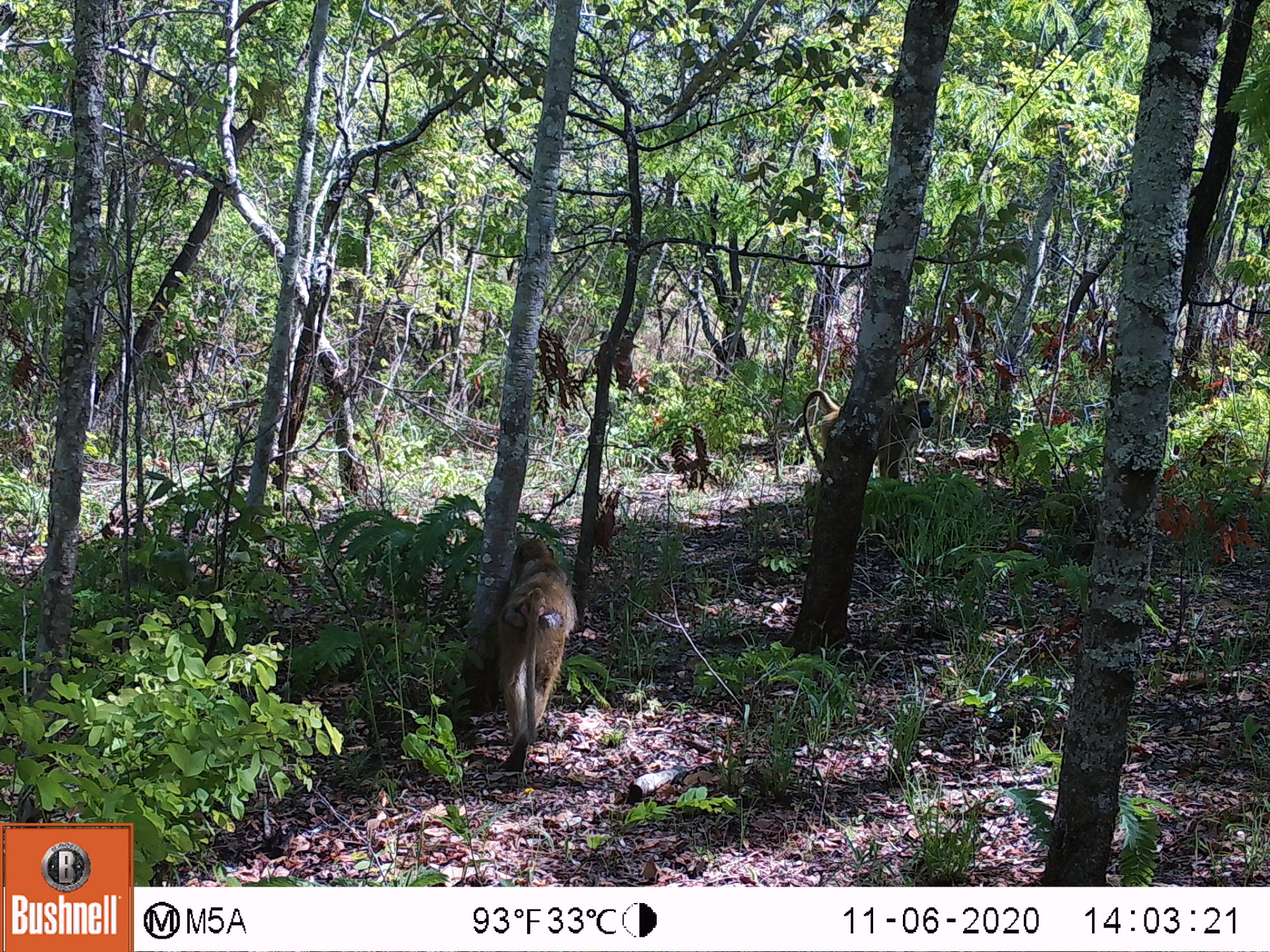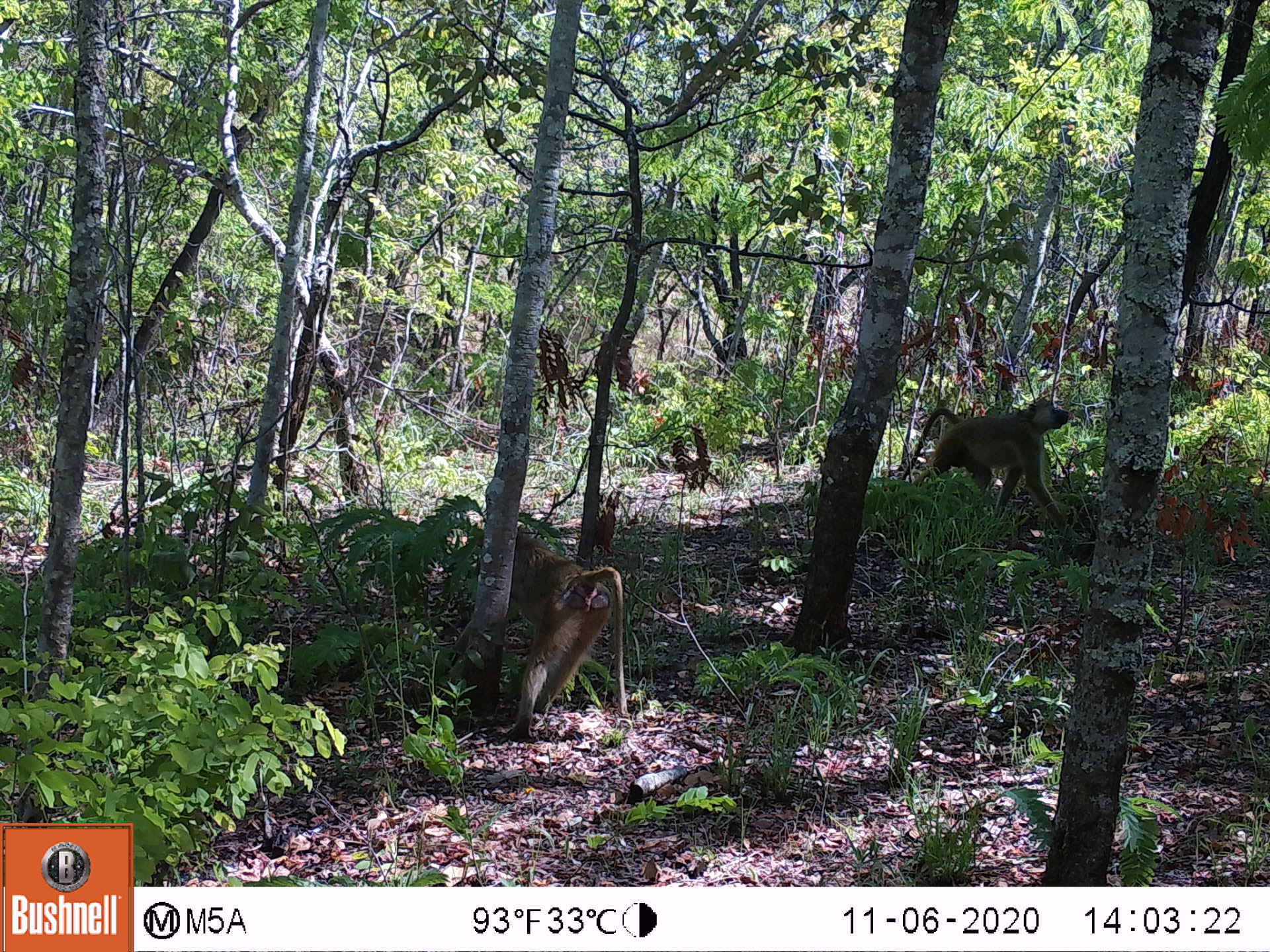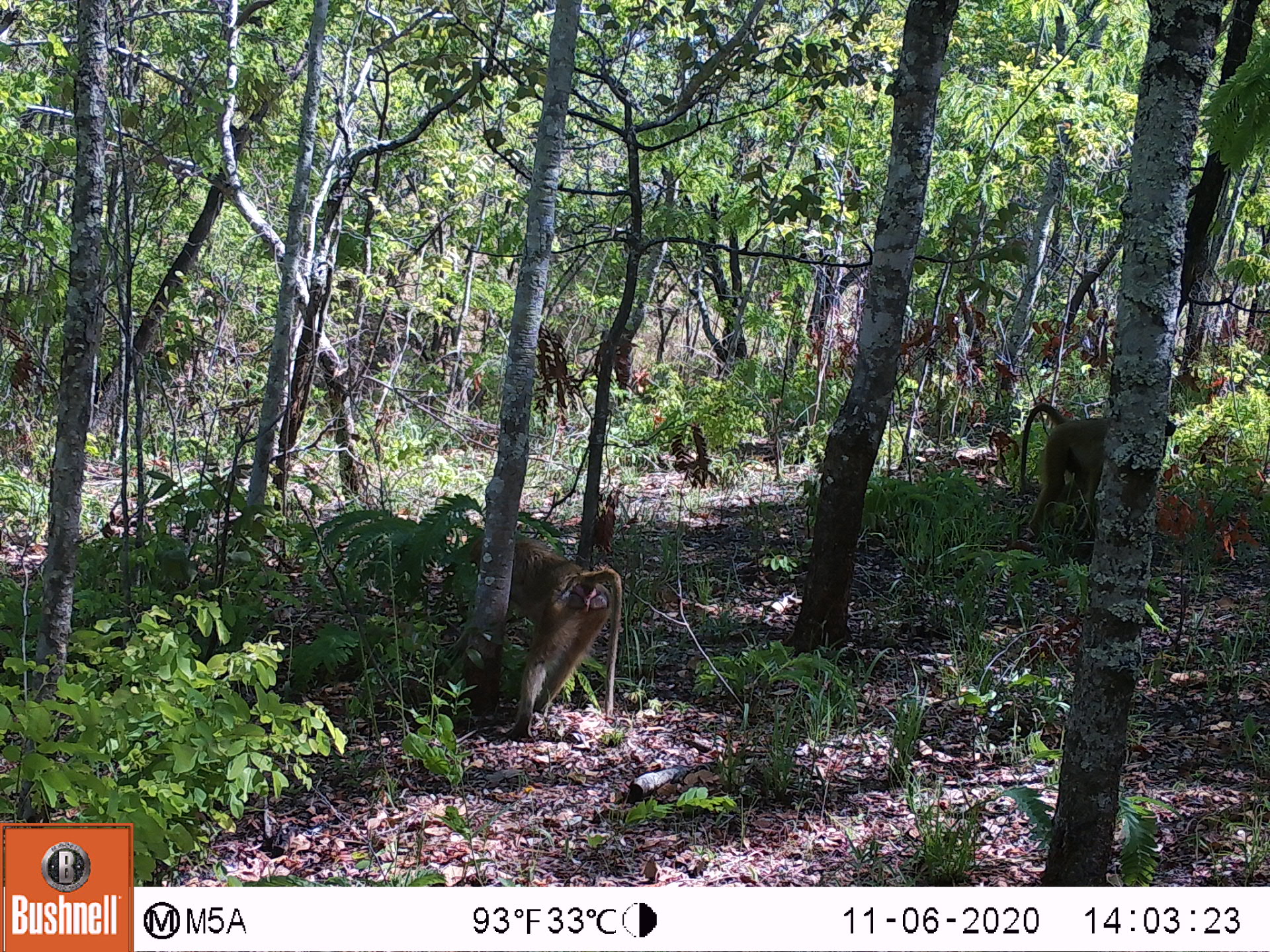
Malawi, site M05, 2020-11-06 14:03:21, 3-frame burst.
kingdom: Animalia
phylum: Chordata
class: Mammalia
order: Primates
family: Cercopithecidae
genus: Papio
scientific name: Papio cynocephalus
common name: yellow baboon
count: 2